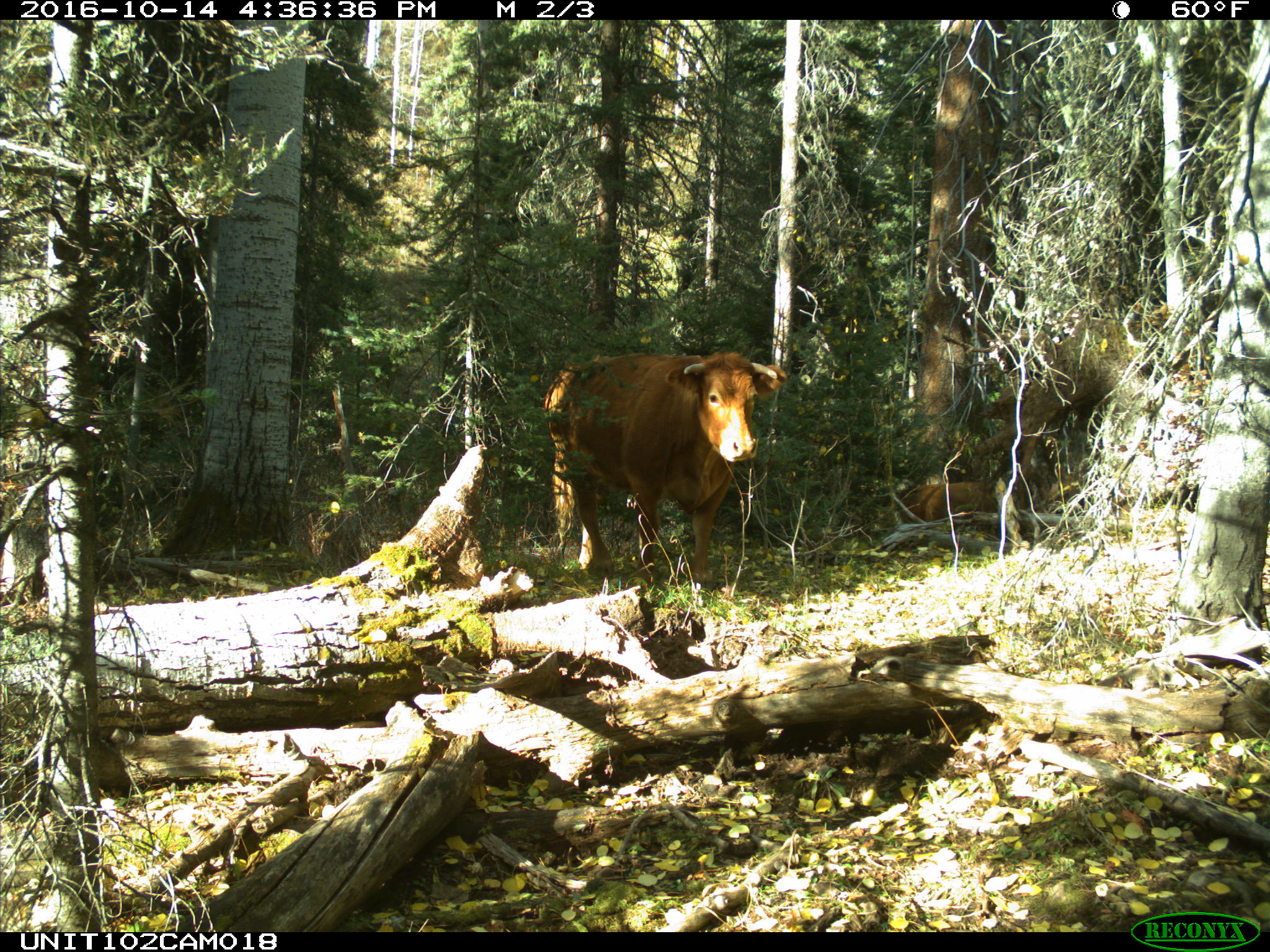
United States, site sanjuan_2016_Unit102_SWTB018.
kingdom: Animalia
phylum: Chordata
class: Mammalia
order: Artiodactyla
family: Bovidae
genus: Bos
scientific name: Bos taurus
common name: domestic cow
Bos taurus (domestic cow).